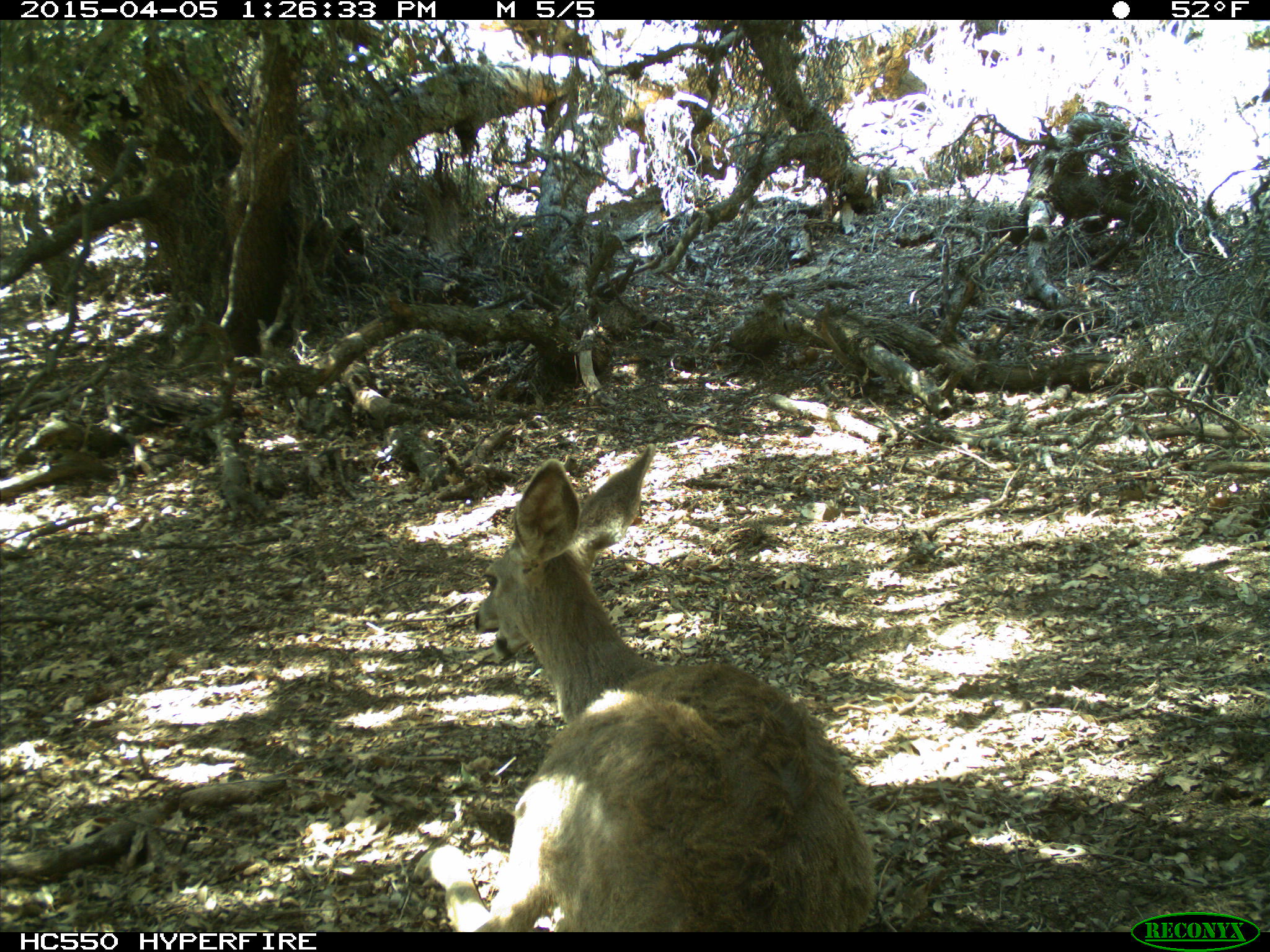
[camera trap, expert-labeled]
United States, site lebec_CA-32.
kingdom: Animalia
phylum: Chordata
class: Mammalia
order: Artiodactyla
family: Cervidae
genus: Odocoileus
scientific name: Odocoileus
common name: deer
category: unidentified deer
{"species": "unidentified deer (deer) (Odocoileus)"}